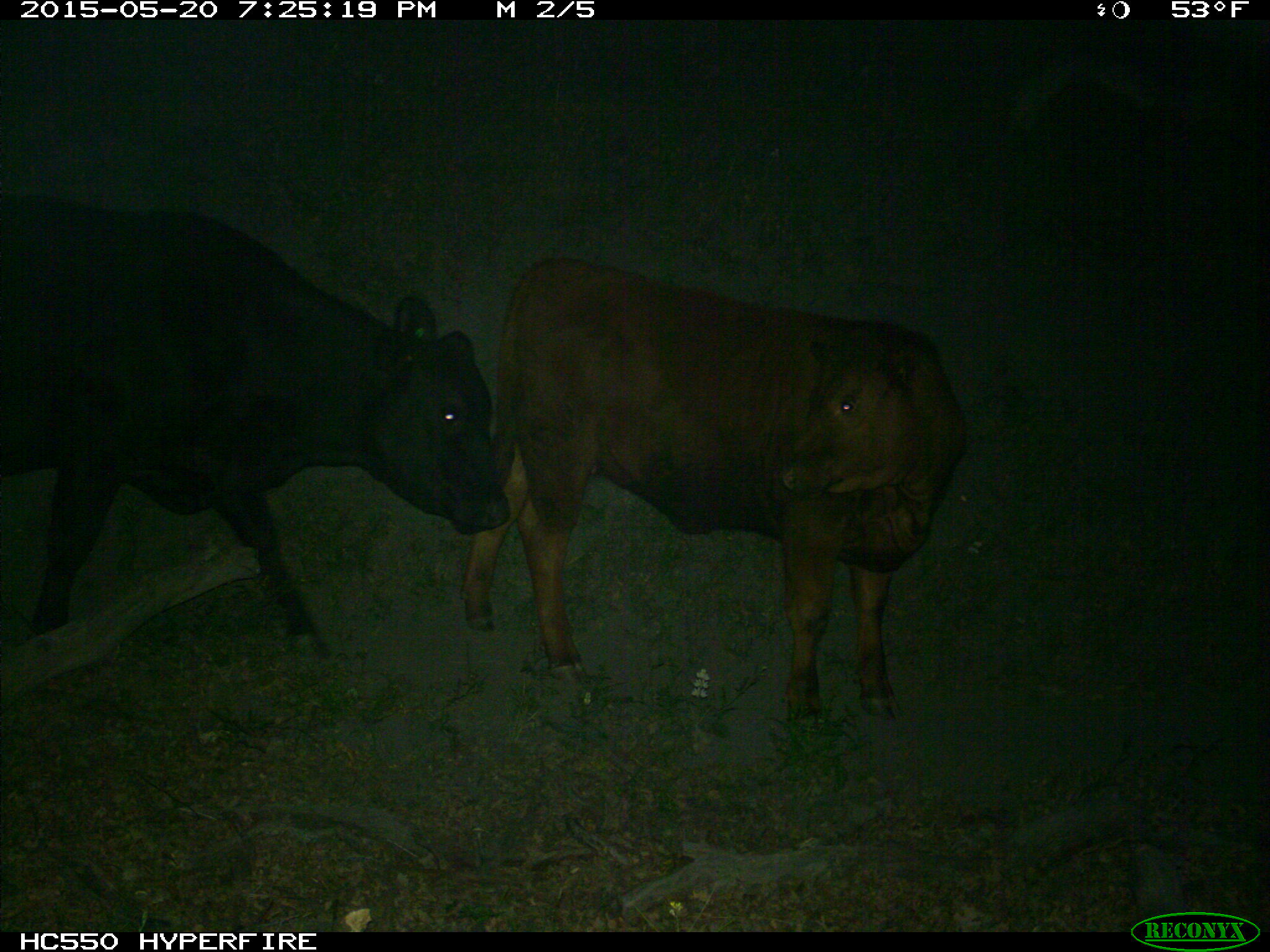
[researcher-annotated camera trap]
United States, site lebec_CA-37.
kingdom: Animalia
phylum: Chordata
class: Mammalia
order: Artiodactyla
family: Bovidae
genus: Bos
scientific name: Bos taurus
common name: domestic cow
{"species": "Bos taurus (domestic cow)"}